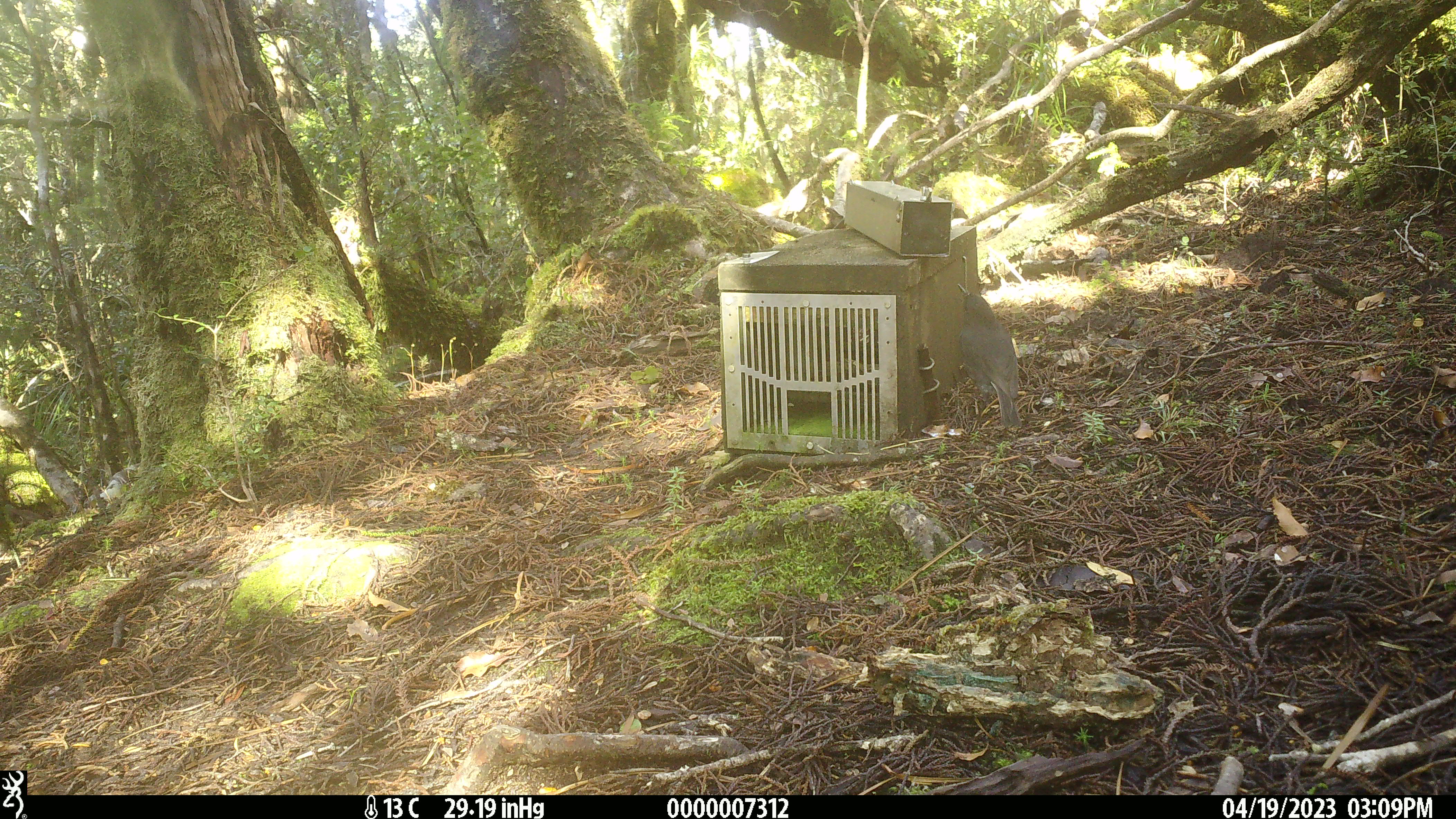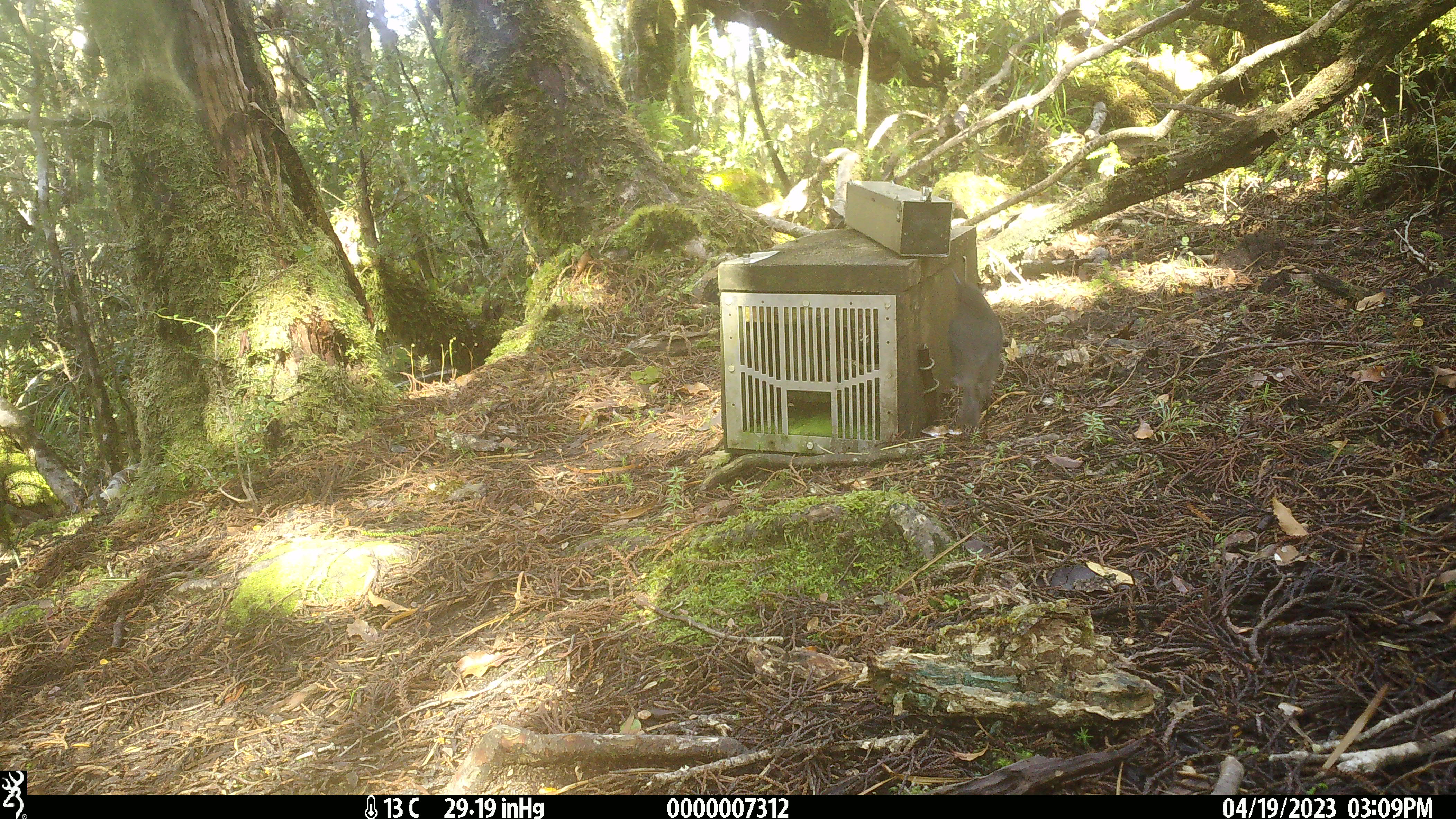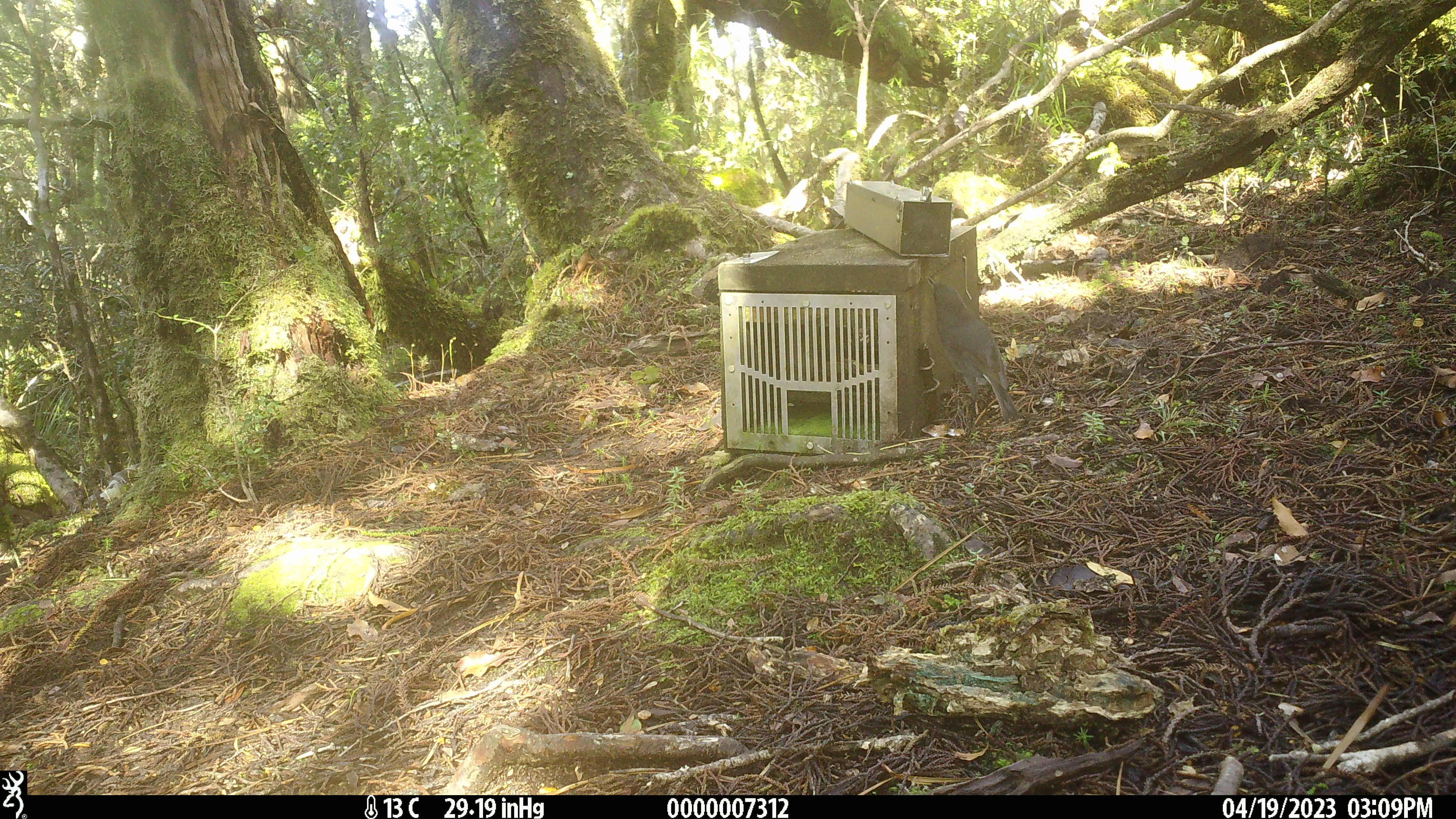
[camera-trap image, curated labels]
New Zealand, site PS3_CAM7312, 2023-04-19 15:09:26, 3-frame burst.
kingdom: Animalia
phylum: Chordata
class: Aves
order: Passeriformes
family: Petroicidae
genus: Petroica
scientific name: Petroica australis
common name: new zealand robin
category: robin